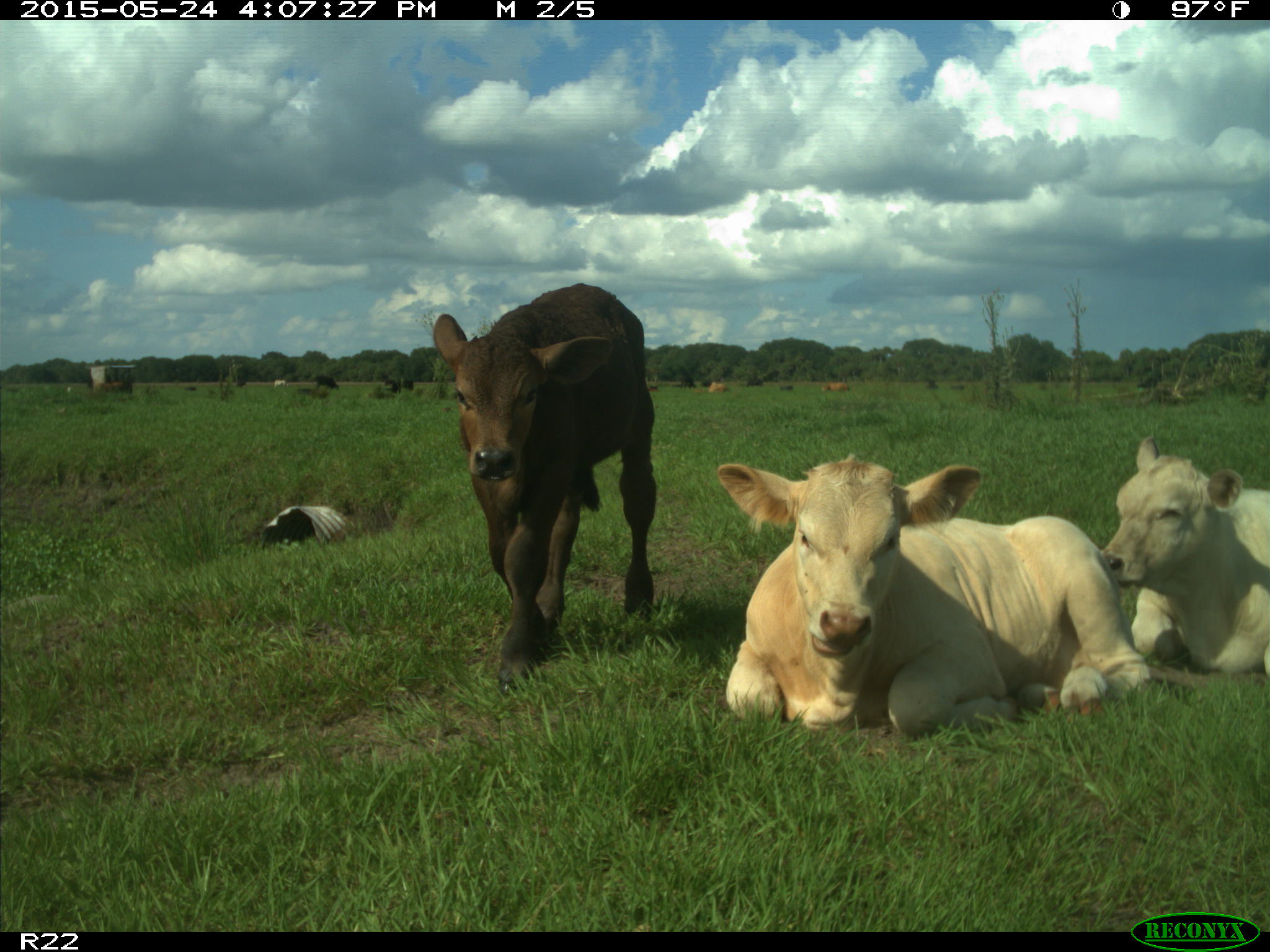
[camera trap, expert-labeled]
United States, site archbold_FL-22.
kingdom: Animalia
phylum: Chordata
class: Mammalia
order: Artiodactyla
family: Bovidae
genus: Bos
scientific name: Bos taurus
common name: domestic cow